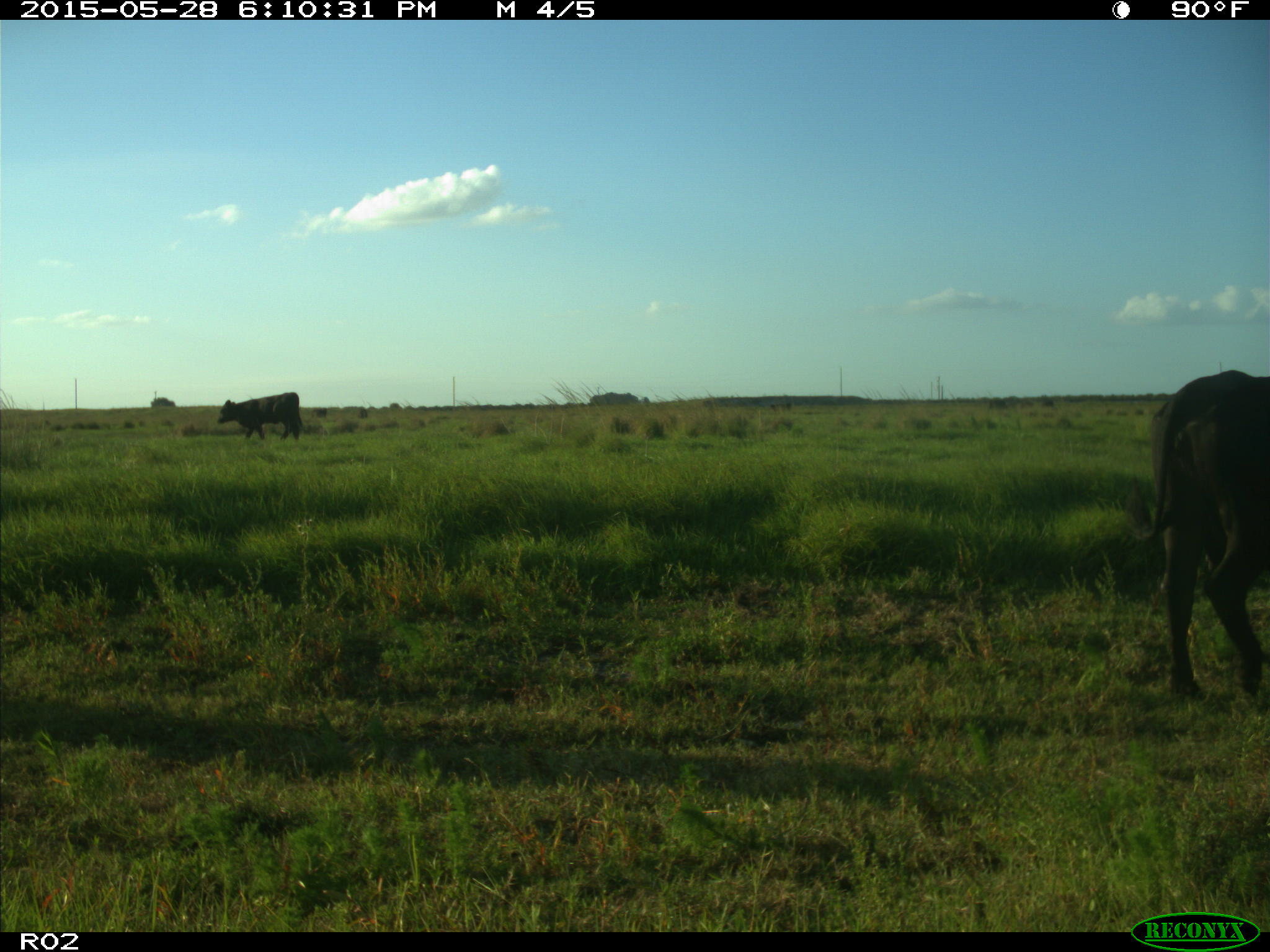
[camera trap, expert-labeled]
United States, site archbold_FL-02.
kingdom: Animalia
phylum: Chordata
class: Mammalia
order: Artiodactyla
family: Bovidae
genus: Bos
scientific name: Bos taurus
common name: domestic cow